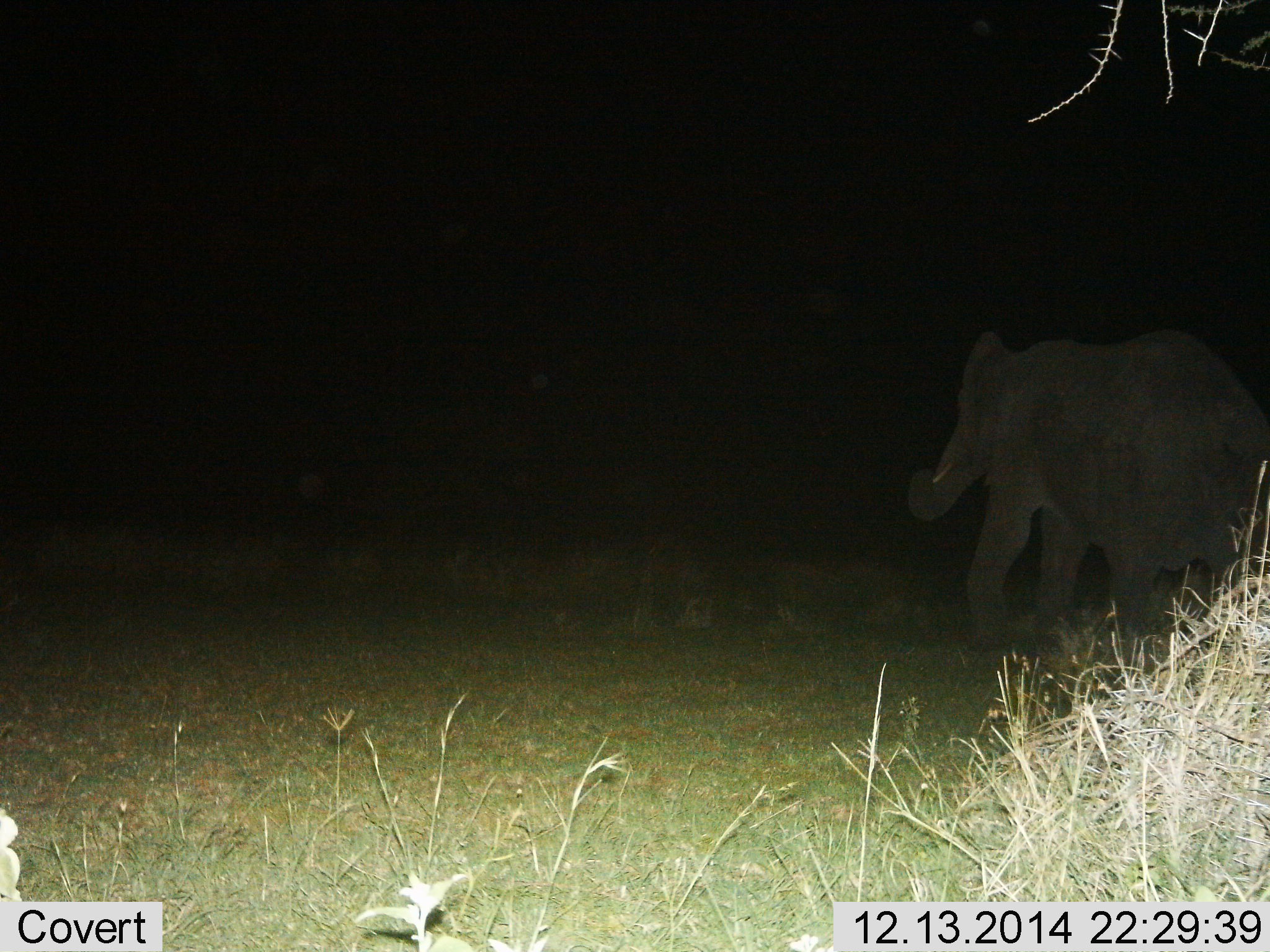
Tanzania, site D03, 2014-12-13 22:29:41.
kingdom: Animalia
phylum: Chordata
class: Mammalia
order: Proboscidea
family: Elephantidae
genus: Loxodonta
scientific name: Loxodonta africana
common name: african bush elephant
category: elephant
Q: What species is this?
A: Elephant (african bush elephant) (Loxodonta africana).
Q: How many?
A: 1.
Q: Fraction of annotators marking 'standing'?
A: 20%.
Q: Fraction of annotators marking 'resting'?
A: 0%.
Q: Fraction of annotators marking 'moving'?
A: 80%.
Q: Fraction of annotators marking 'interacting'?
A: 0%.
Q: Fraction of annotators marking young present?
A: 0%.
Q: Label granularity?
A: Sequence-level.